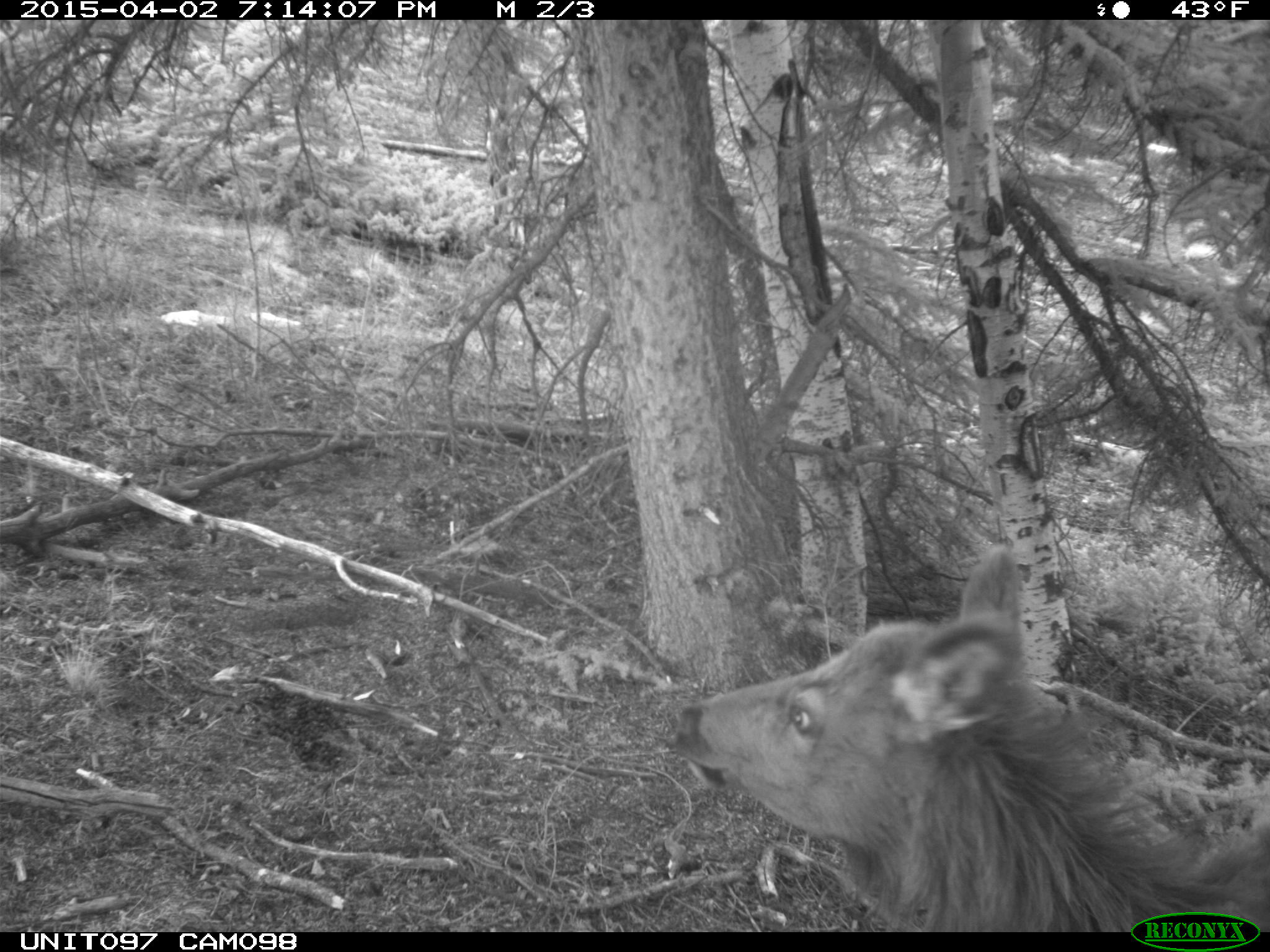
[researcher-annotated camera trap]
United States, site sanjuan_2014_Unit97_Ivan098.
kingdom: Animalia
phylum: Chordata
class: Mammalia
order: Artiodactyla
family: Cervidae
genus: Cervus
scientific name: Cervus elaphus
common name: red deer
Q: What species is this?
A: Cervus elaphus (red deer).